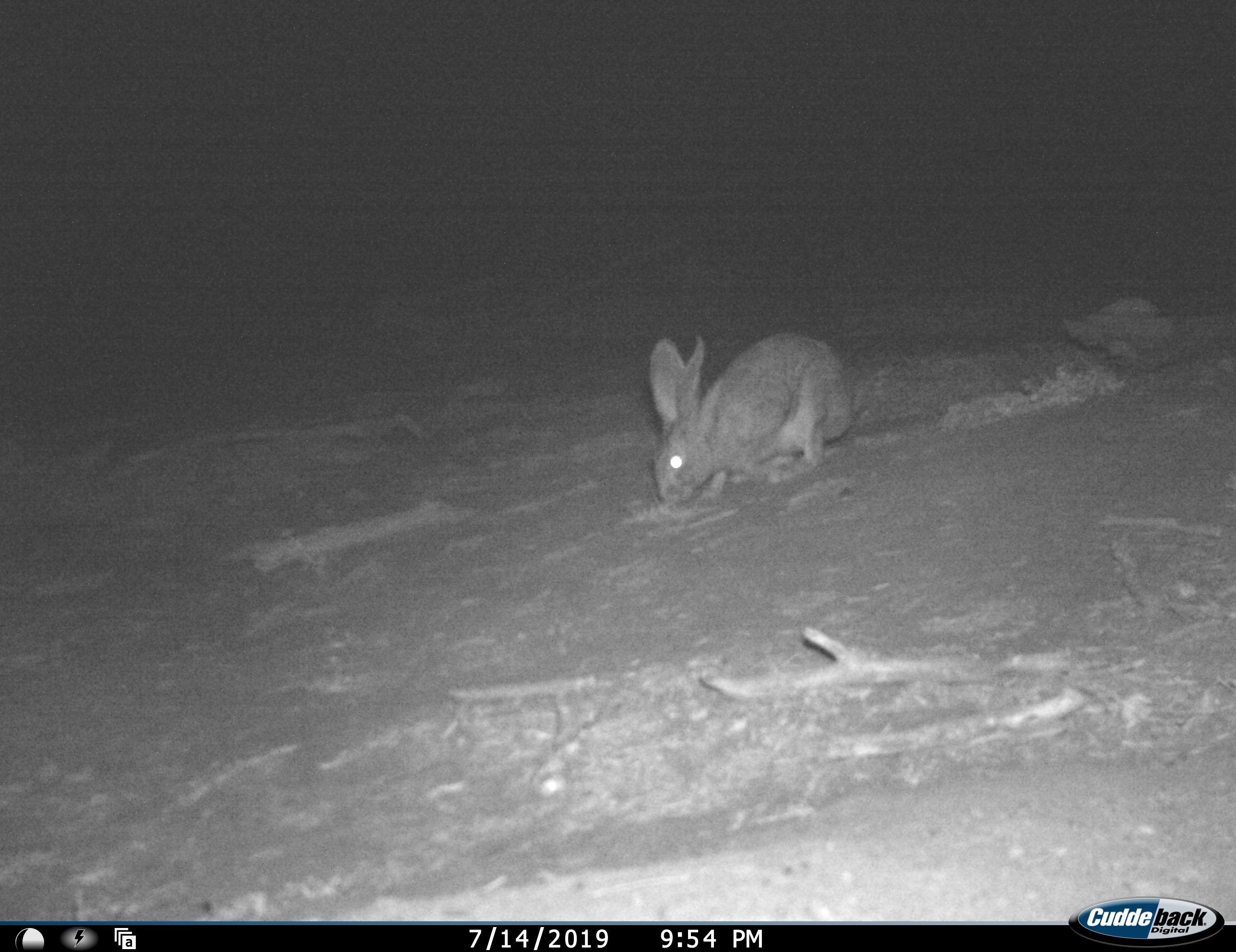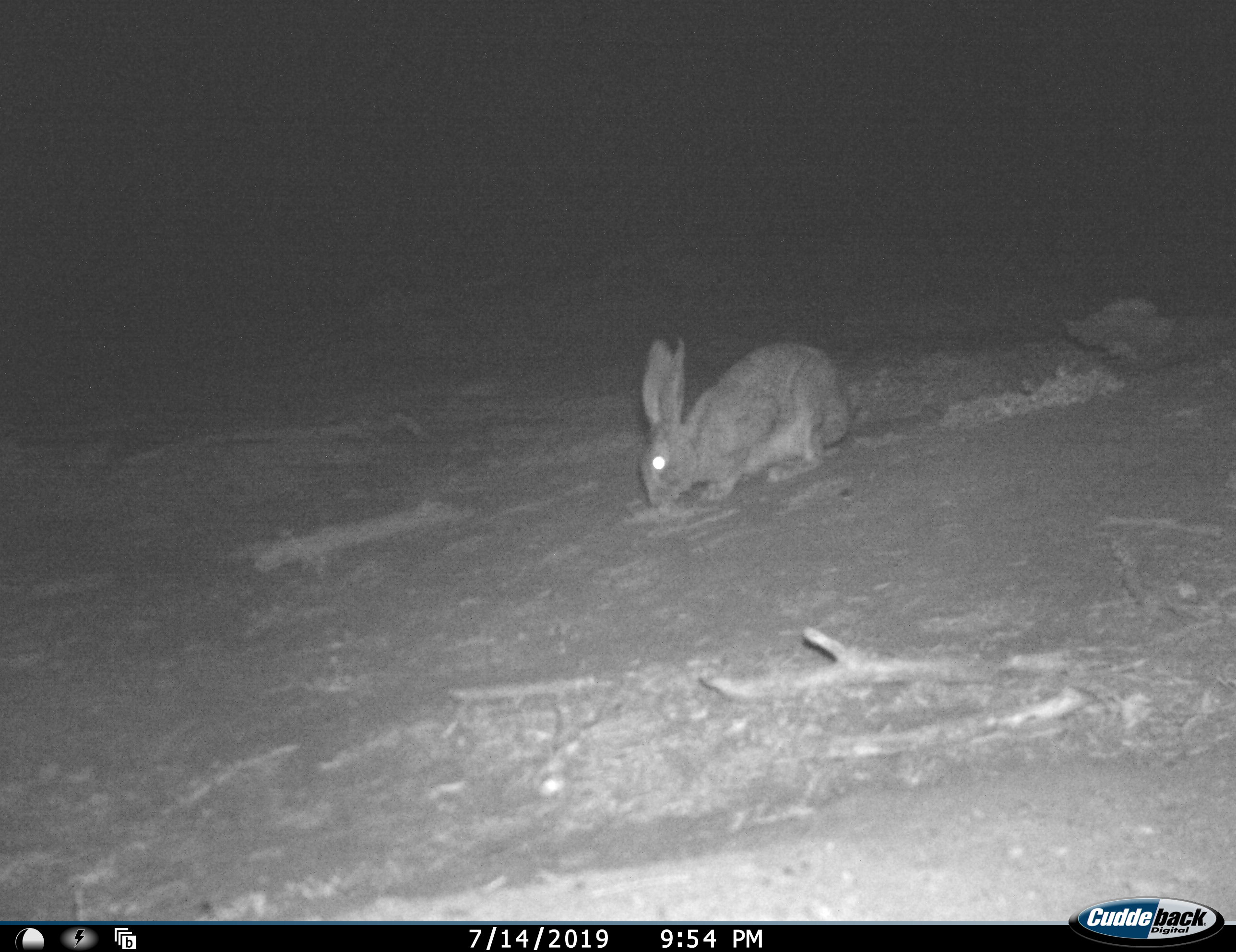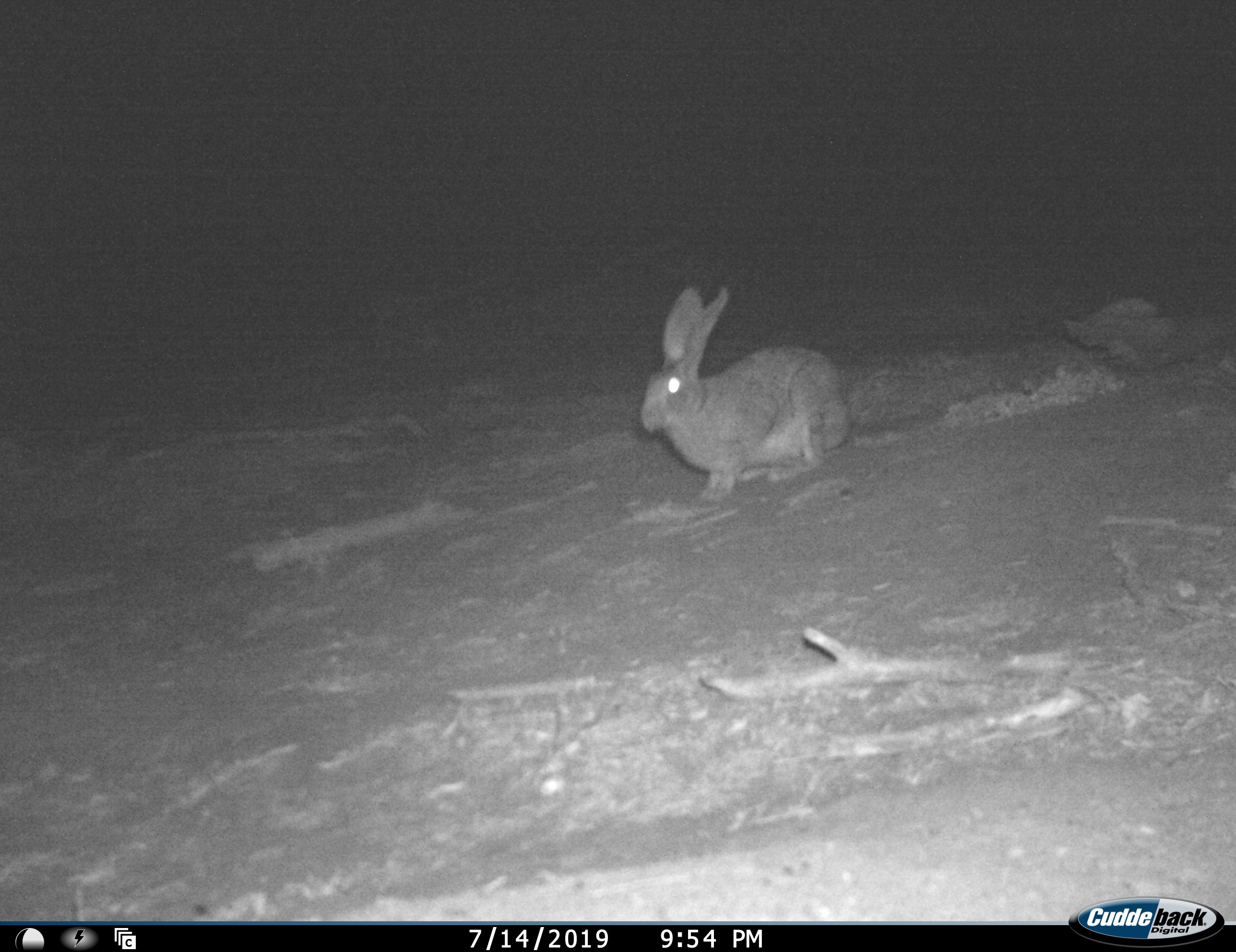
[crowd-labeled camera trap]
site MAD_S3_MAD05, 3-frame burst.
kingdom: Animalia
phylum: Chordata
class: Mammalia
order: Carnivora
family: Herpestidae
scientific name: Herpestidae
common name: mongoose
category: mongooseunknown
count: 1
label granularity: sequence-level